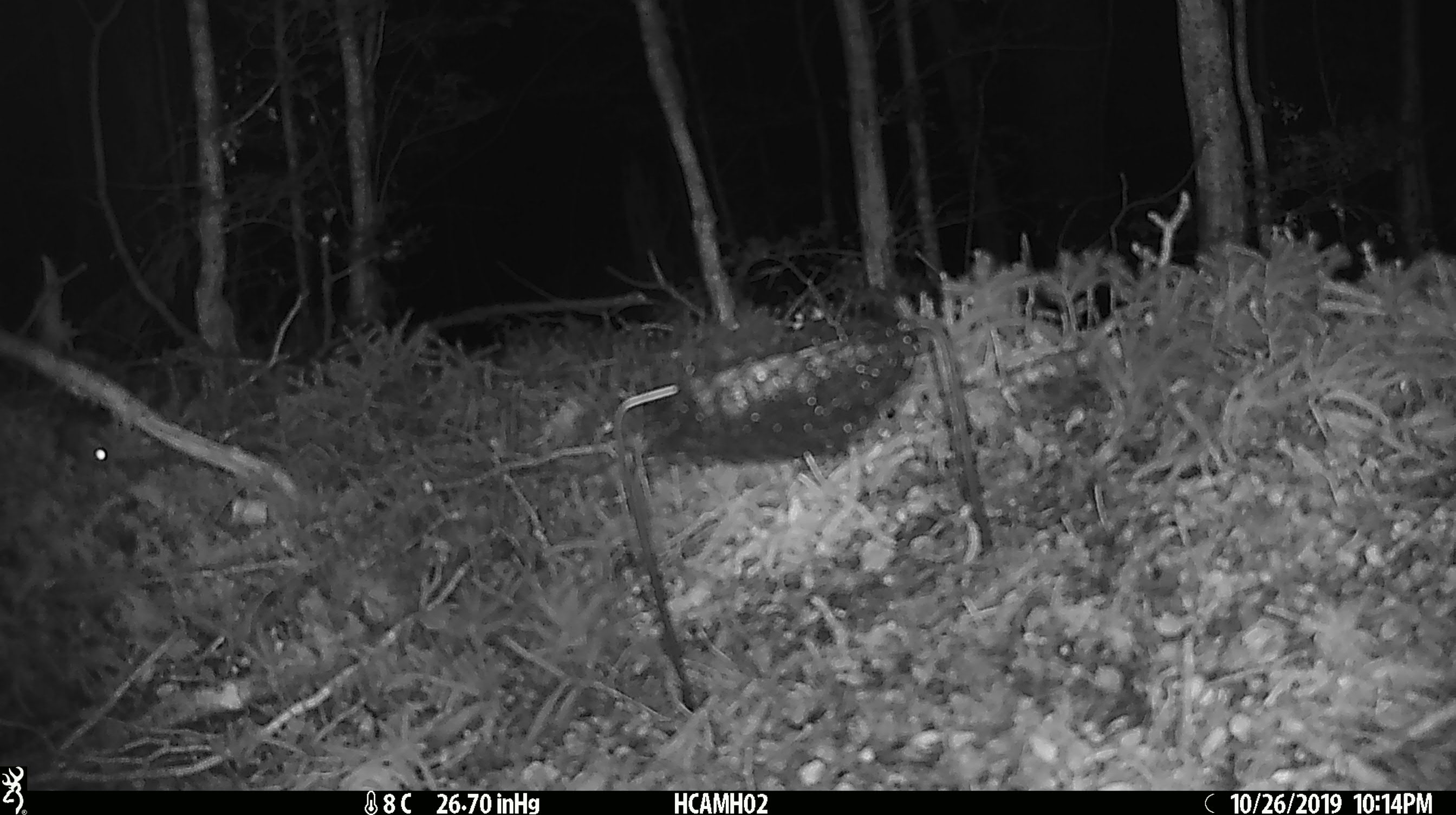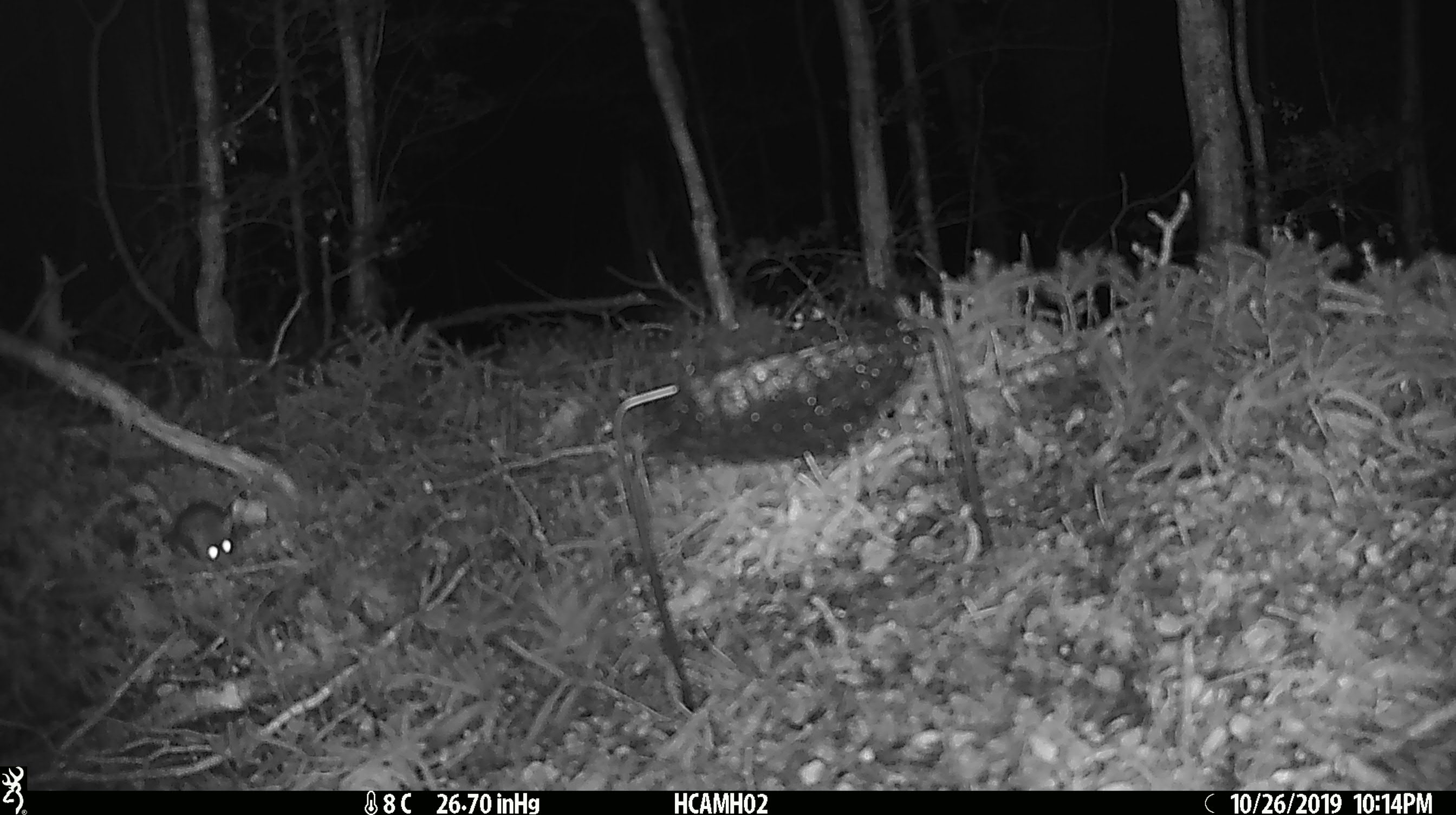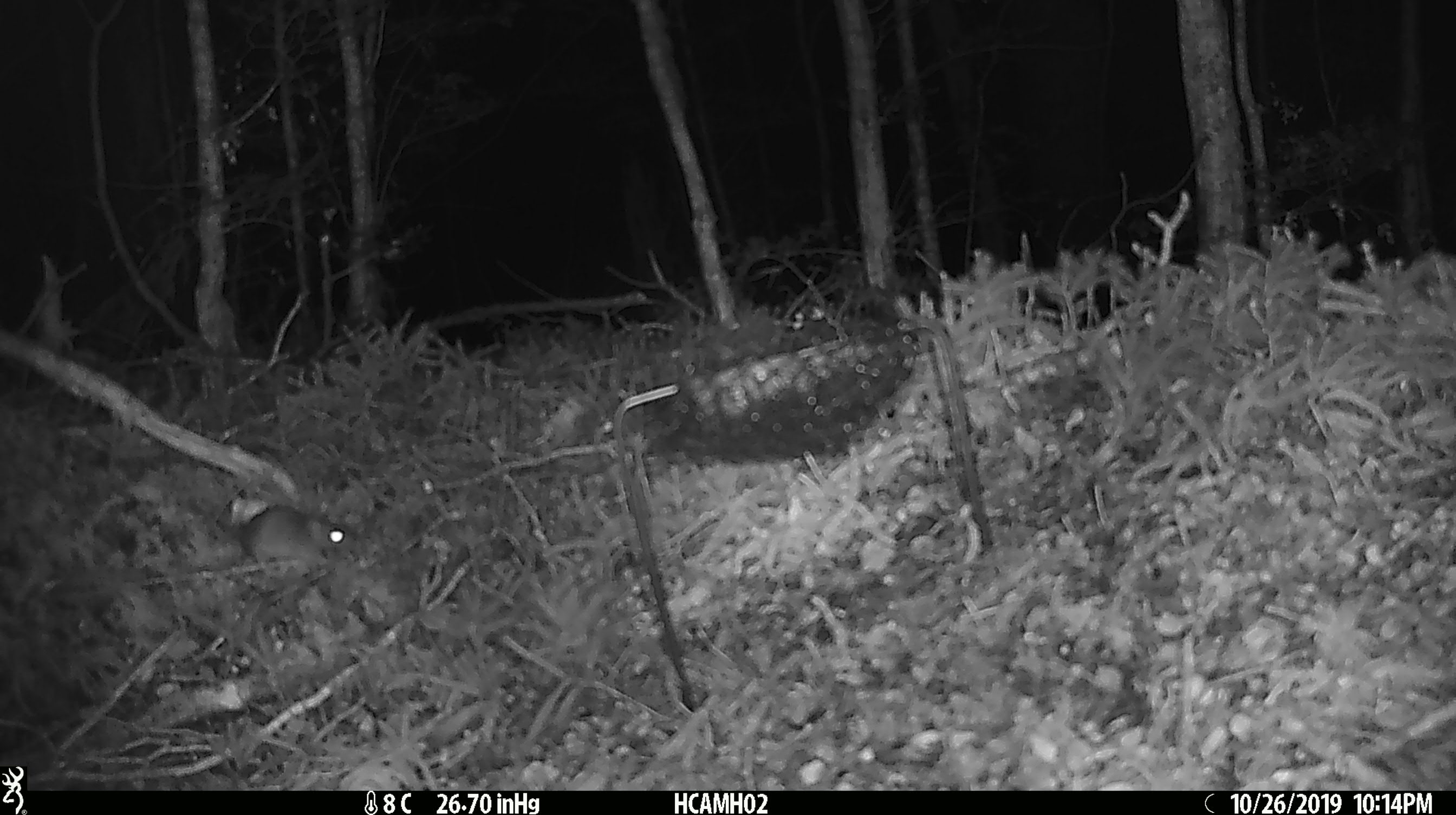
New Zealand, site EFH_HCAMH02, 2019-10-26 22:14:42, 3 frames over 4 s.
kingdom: Animalia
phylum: Chordata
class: Mammalia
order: Rodentia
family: Muridae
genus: Mus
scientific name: Mus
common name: mouse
Mouse (Mus).